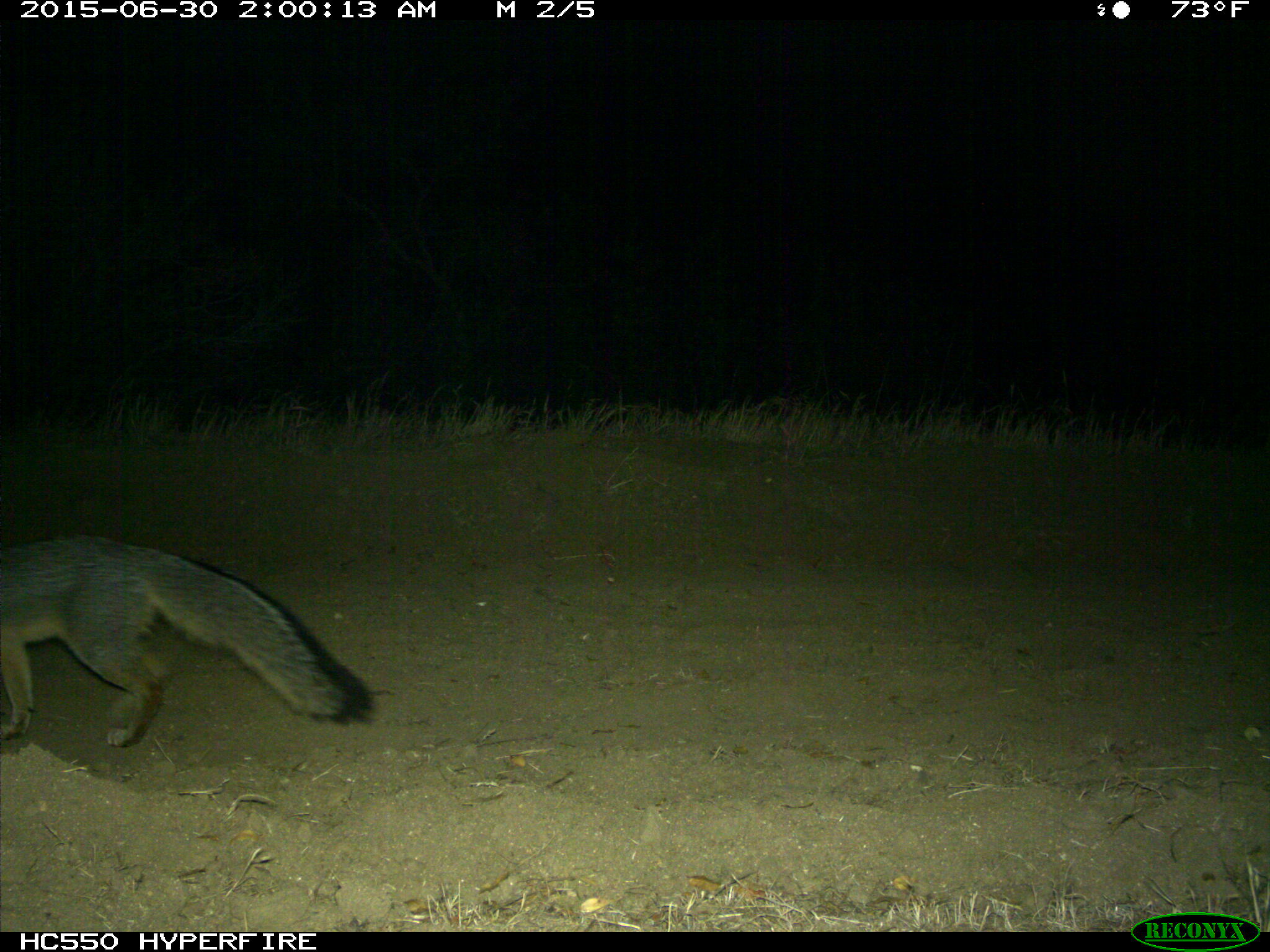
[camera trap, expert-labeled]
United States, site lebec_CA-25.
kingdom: Animalia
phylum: Chordata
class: Mammalia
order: Carnivora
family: Canidae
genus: Urocyon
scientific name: Urocyon cinereoargenteus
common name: gray fox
Urocyon cinereoargenteus (gray fox).